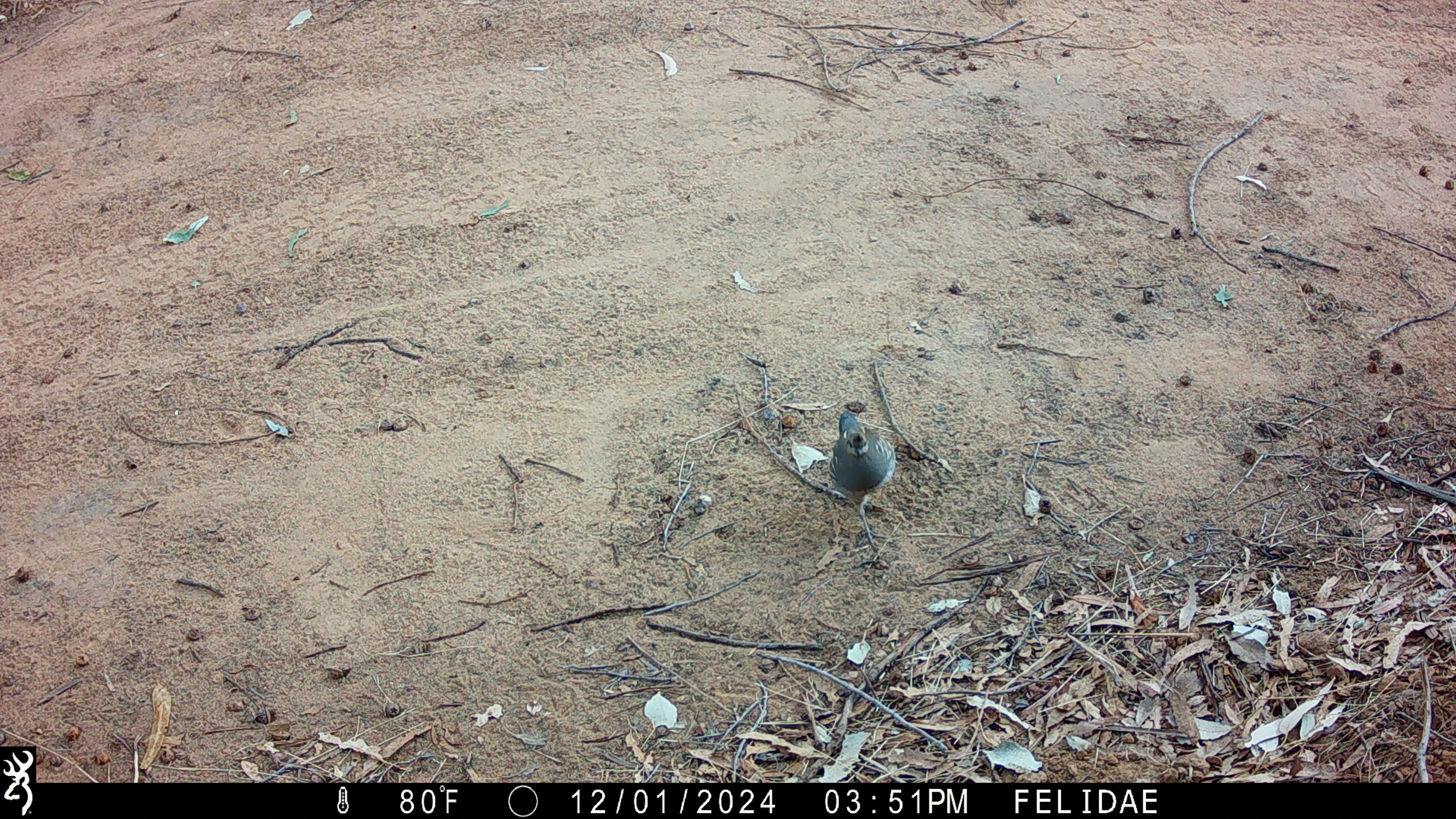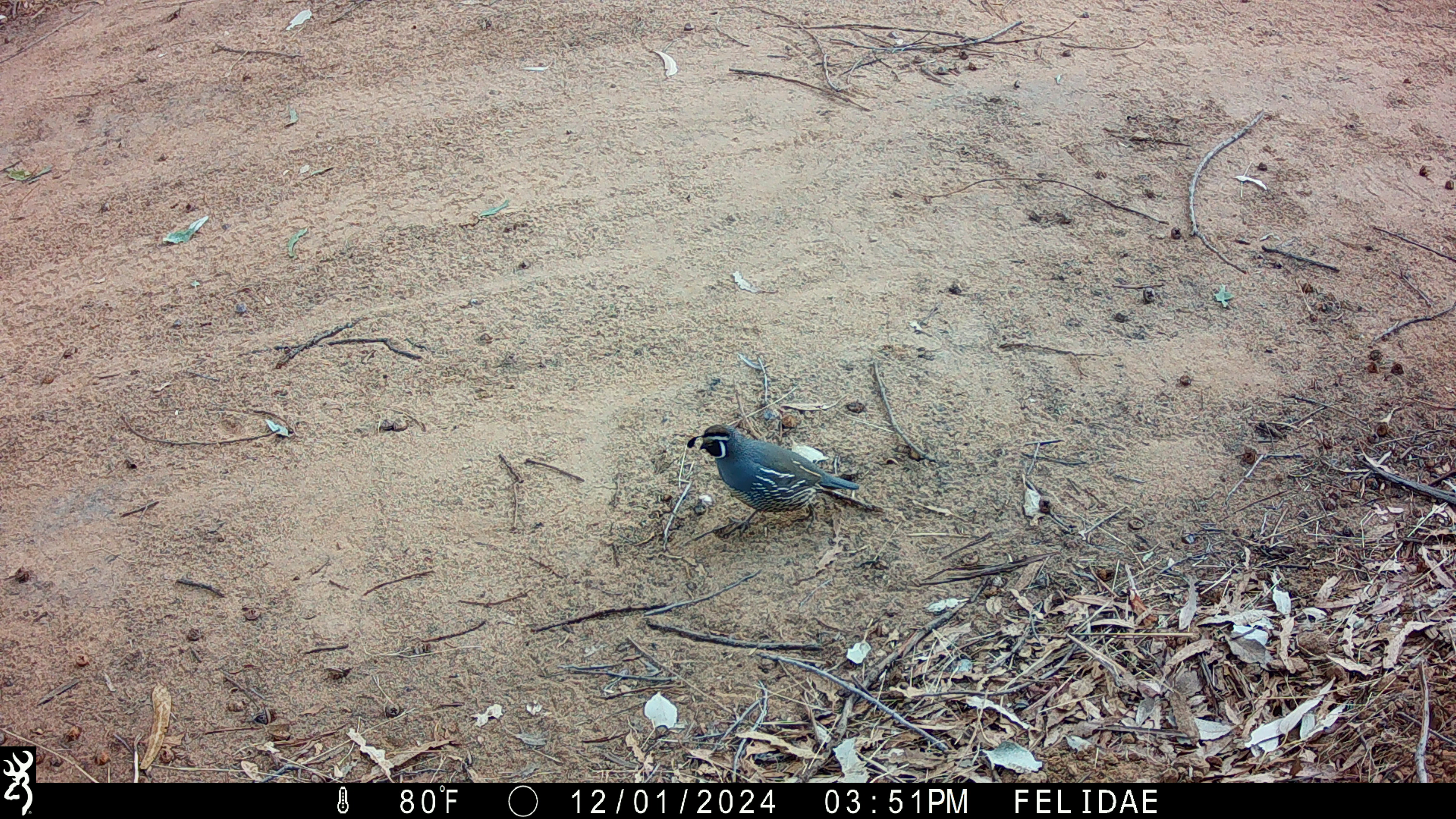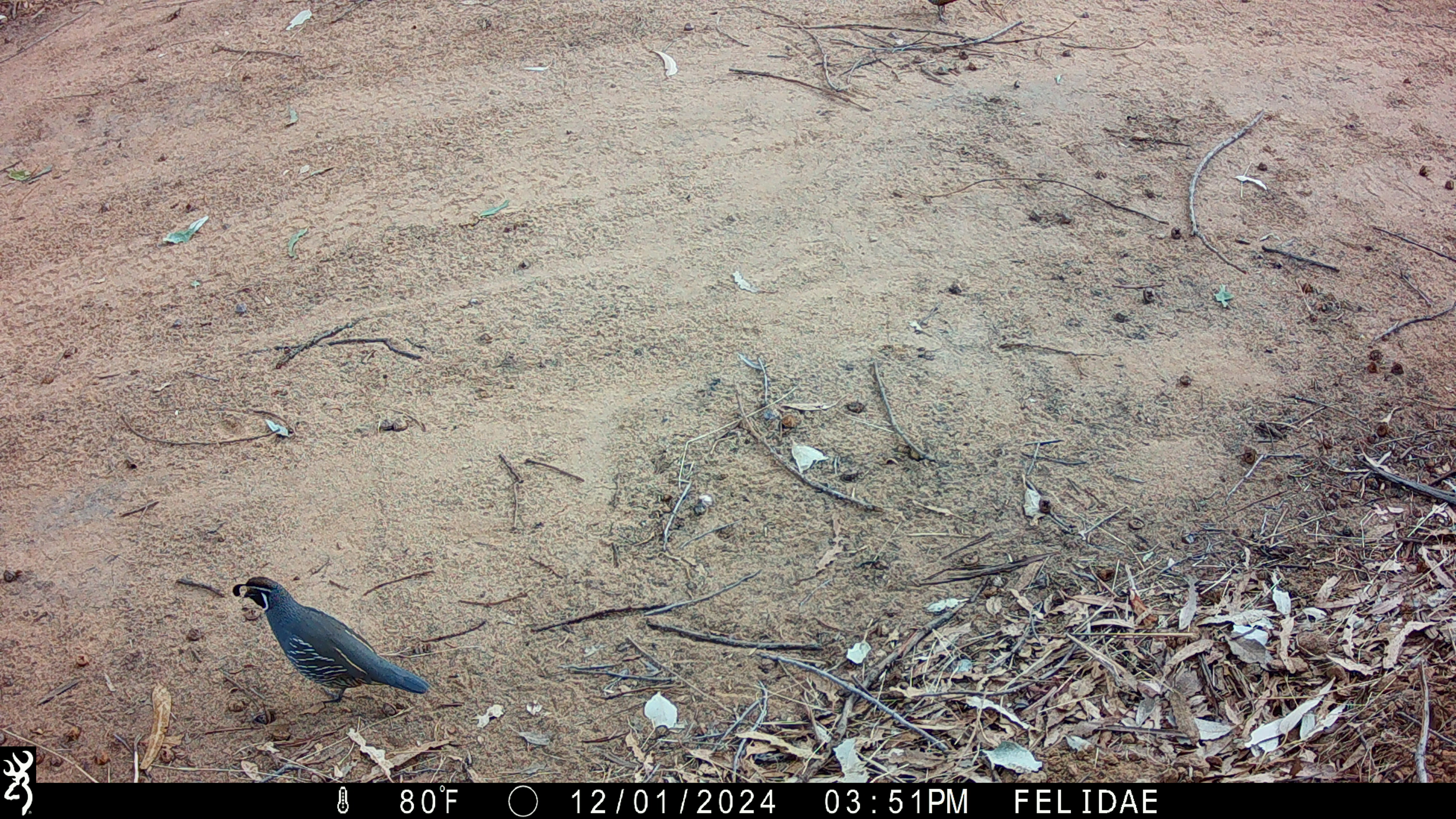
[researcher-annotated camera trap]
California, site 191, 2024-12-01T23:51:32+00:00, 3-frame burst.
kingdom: Animalia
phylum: Chordata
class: Aves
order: Galliformes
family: Odontophoridae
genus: Callipepla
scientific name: Callipepla californica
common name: california quail